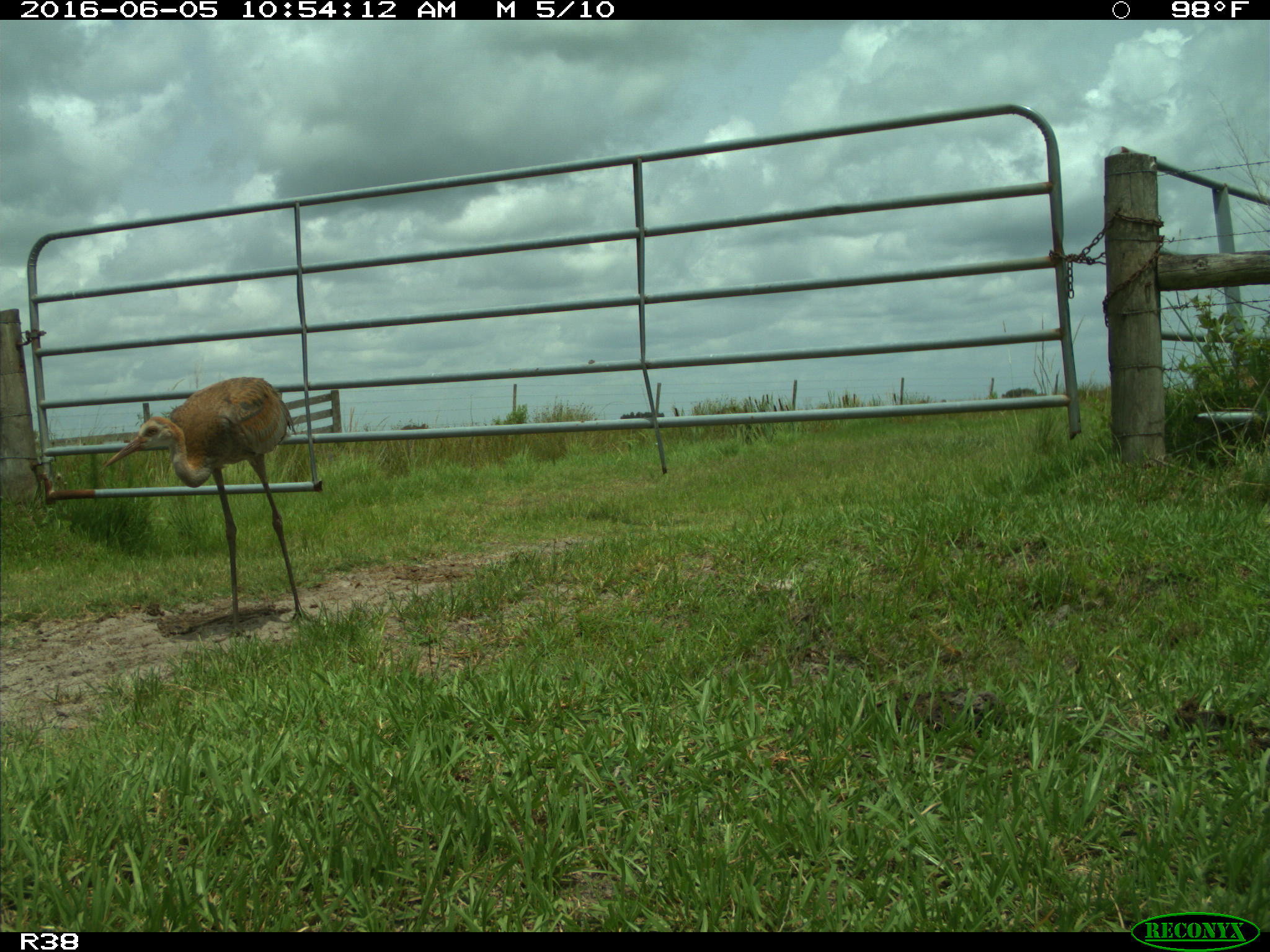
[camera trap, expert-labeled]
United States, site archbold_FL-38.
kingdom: Animalia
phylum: Chordata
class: Aves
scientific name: Aves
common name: birds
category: unidentified bird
Unidentified bird (birds) (Aves).